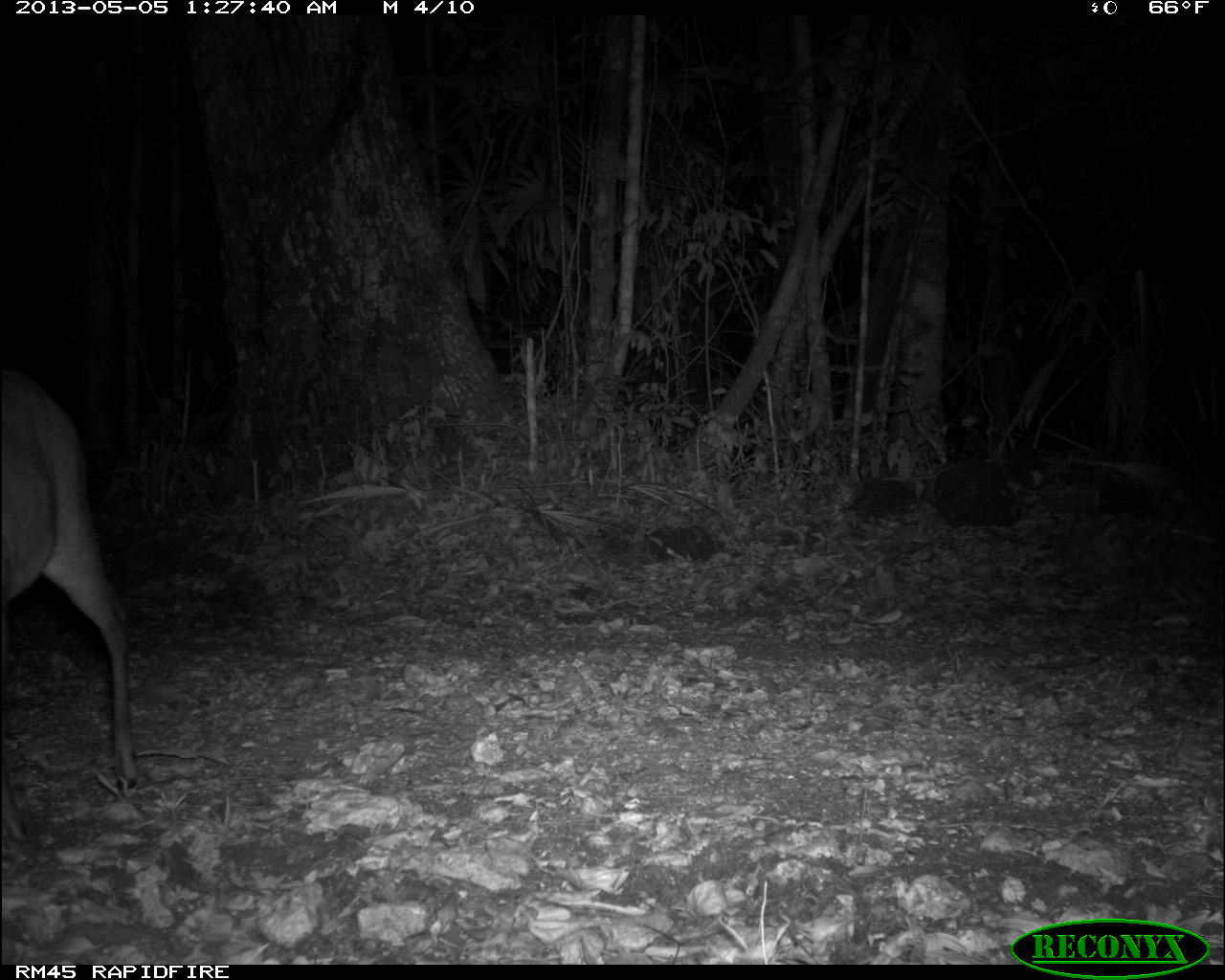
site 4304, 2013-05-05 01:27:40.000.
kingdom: Animalia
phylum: Chordata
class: Mammalia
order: Artiodactyla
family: Cervidae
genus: Mazama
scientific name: Mazama temama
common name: central american red brocket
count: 1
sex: male